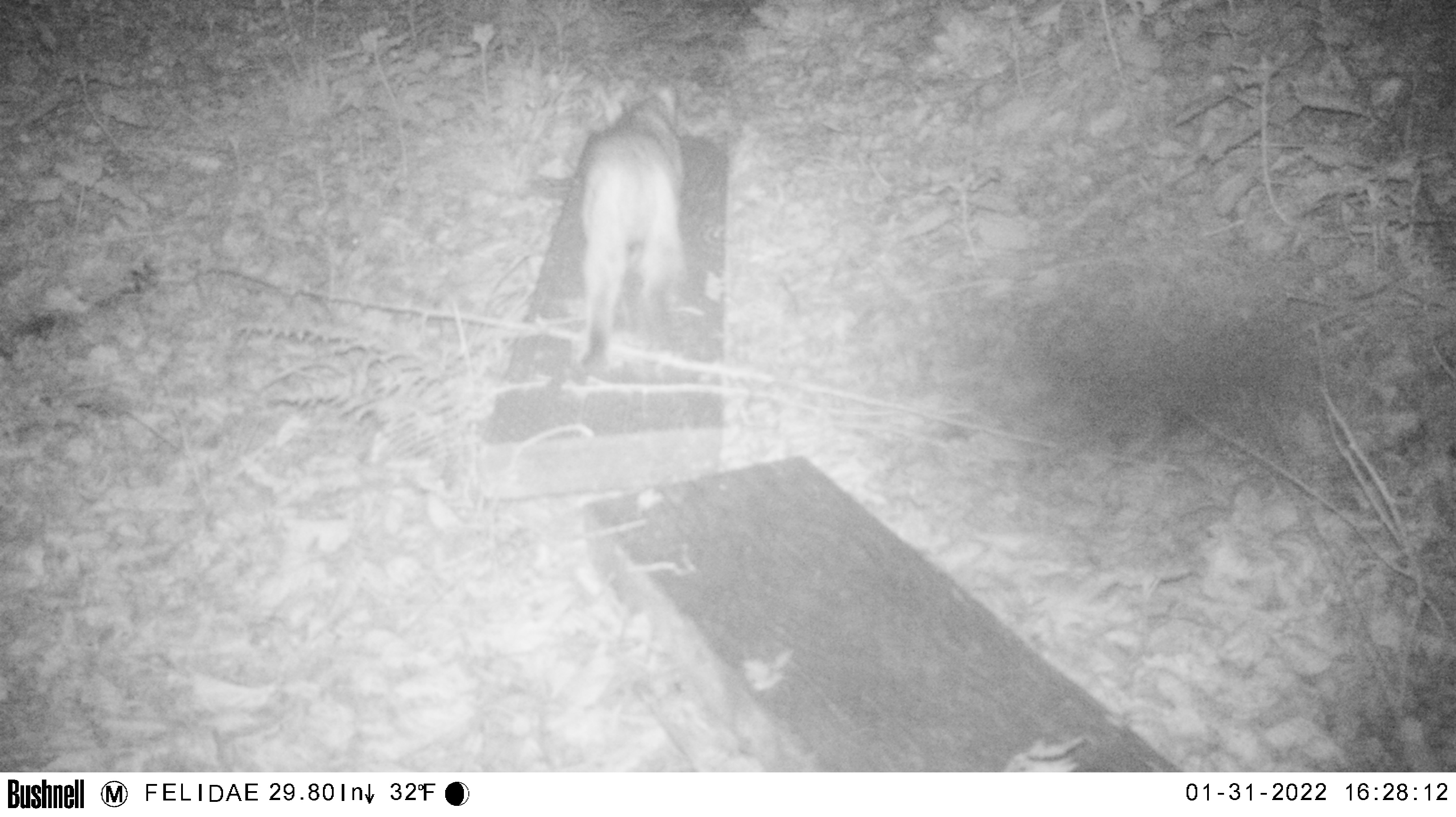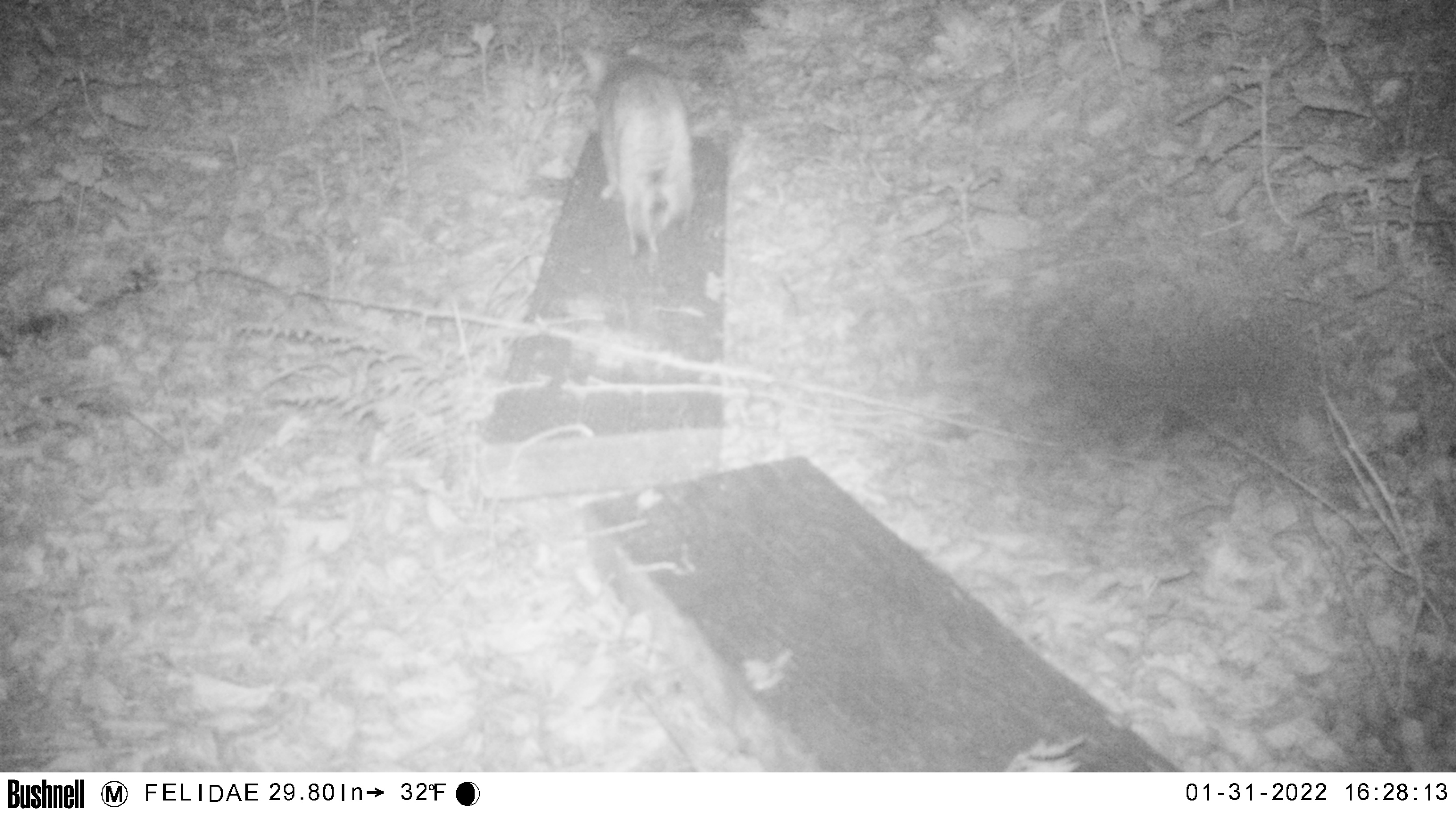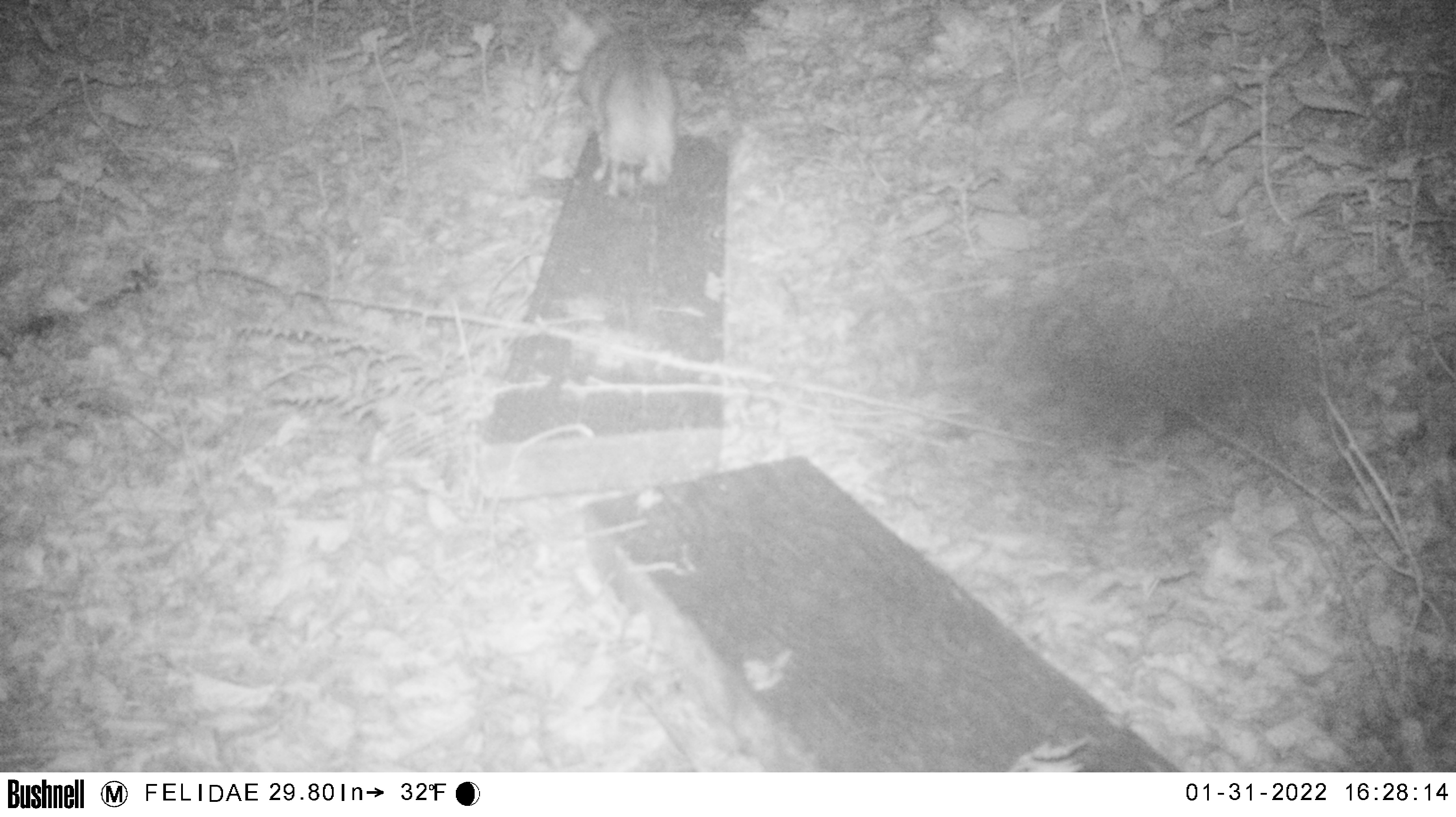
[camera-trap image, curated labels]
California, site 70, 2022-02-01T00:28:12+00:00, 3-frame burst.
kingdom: Animalia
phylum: Chordata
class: Mammalia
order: Carnivora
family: Felidae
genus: Lynx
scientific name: Lynx rufus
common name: bobcat